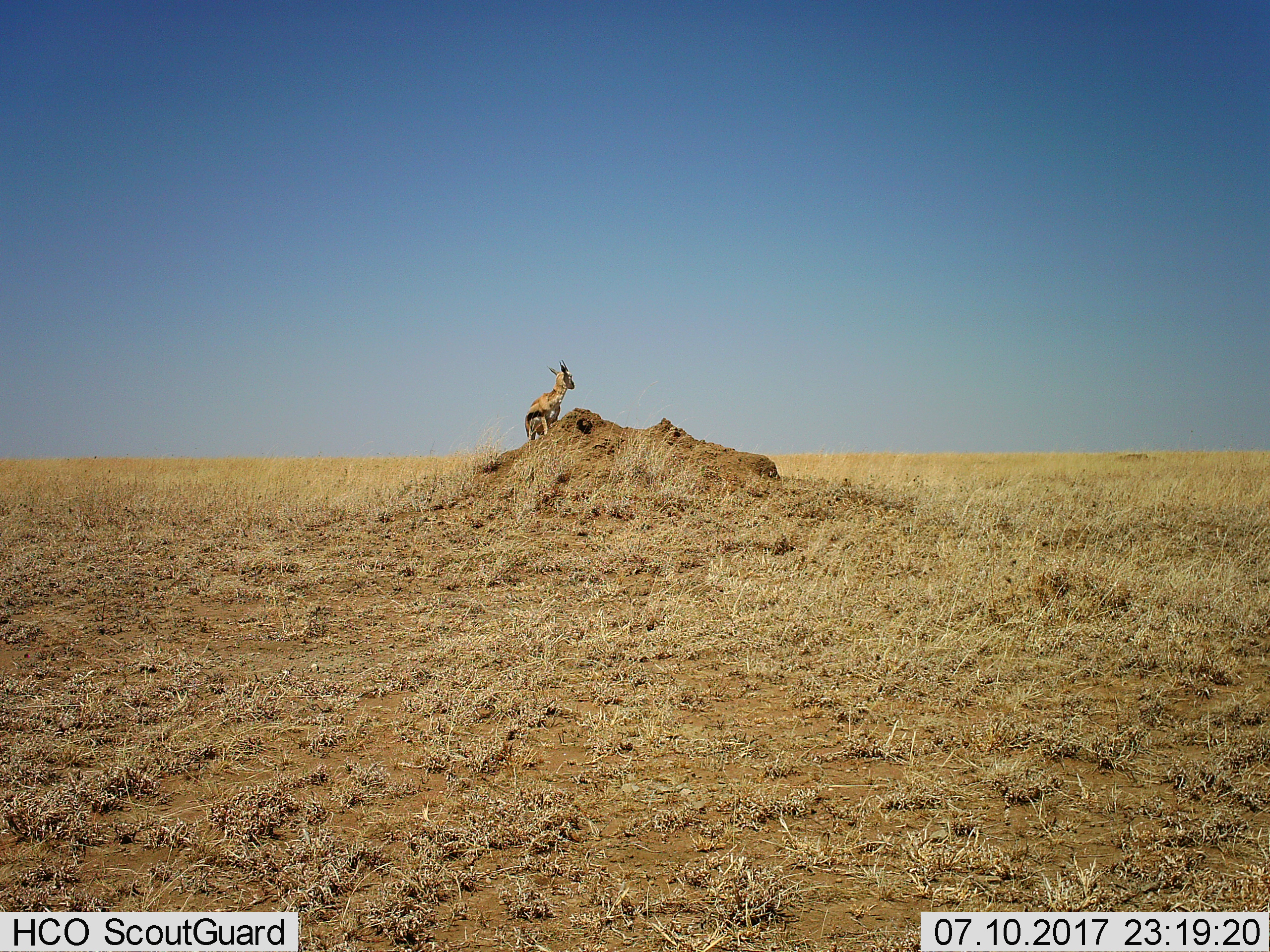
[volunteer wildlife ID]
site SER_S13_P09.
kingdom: Animalia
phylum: Chordata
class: Mammalia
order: Artiodactyla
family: Bovidae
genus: Eudorcas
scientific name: Eudorcas thomsonii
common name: thomson's gazelle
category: gazellethomsons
Gazellethomsons (thomson's gazelle) (Eudorcas thomsonii), count 1. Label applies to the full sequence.